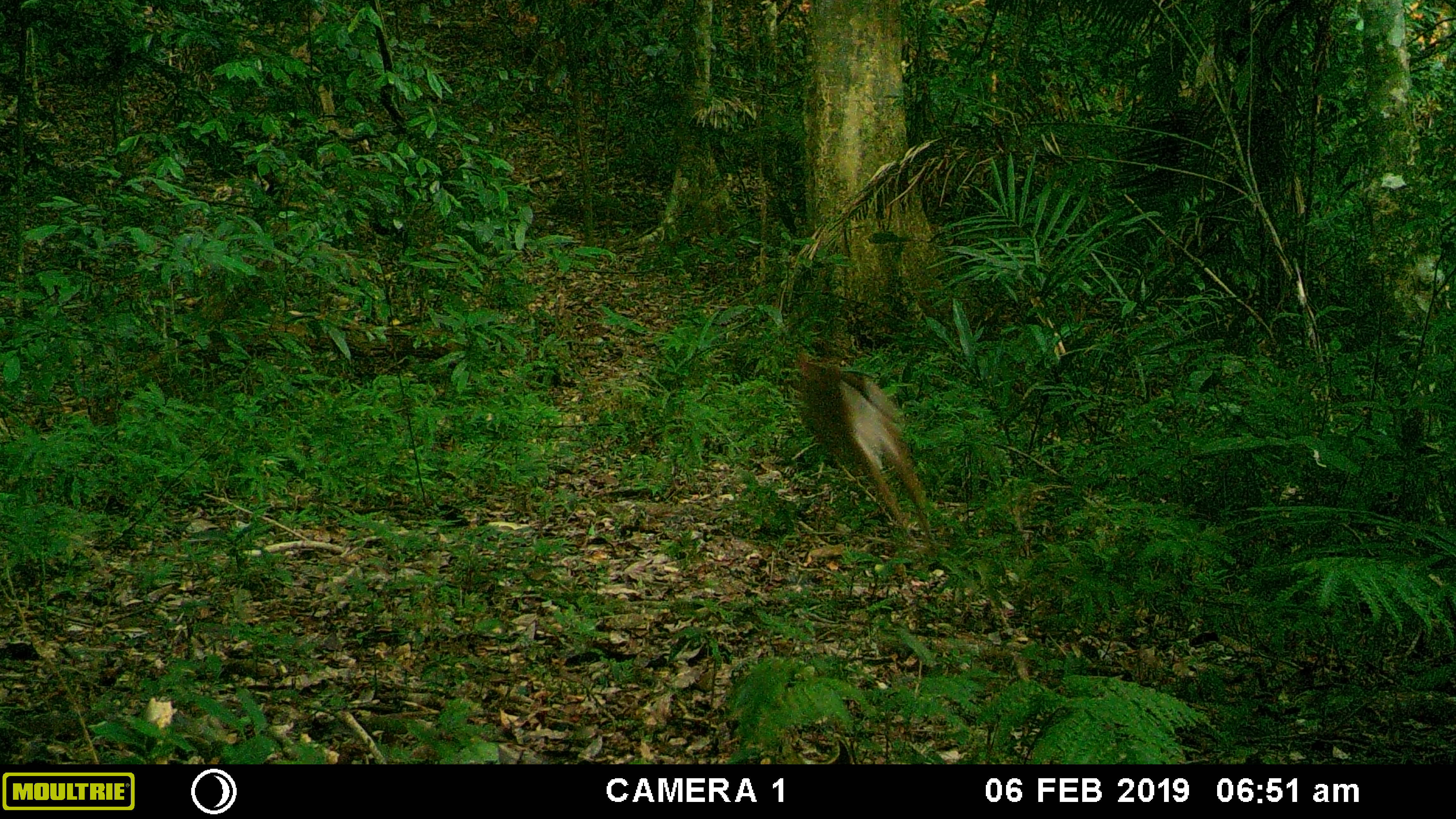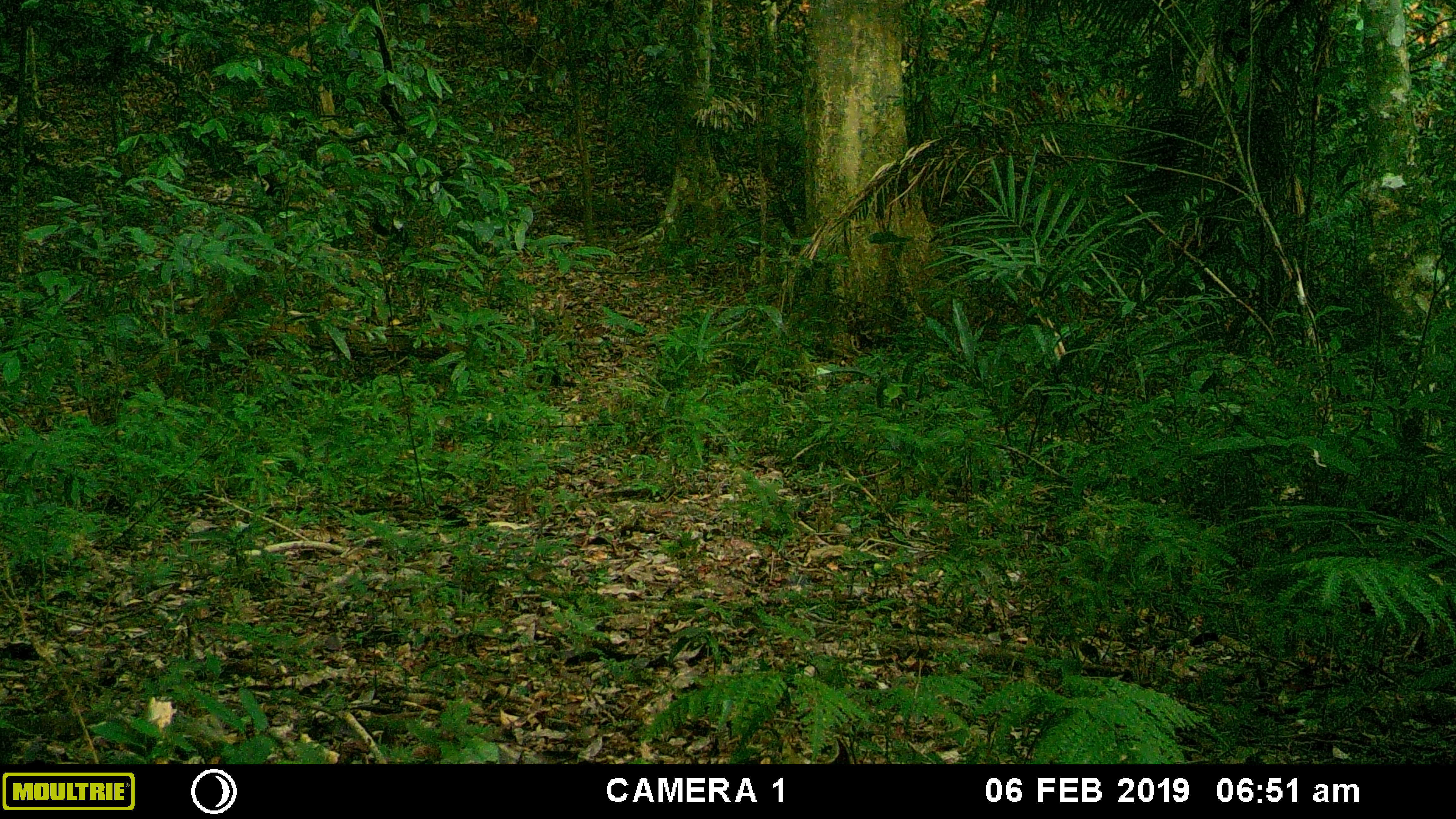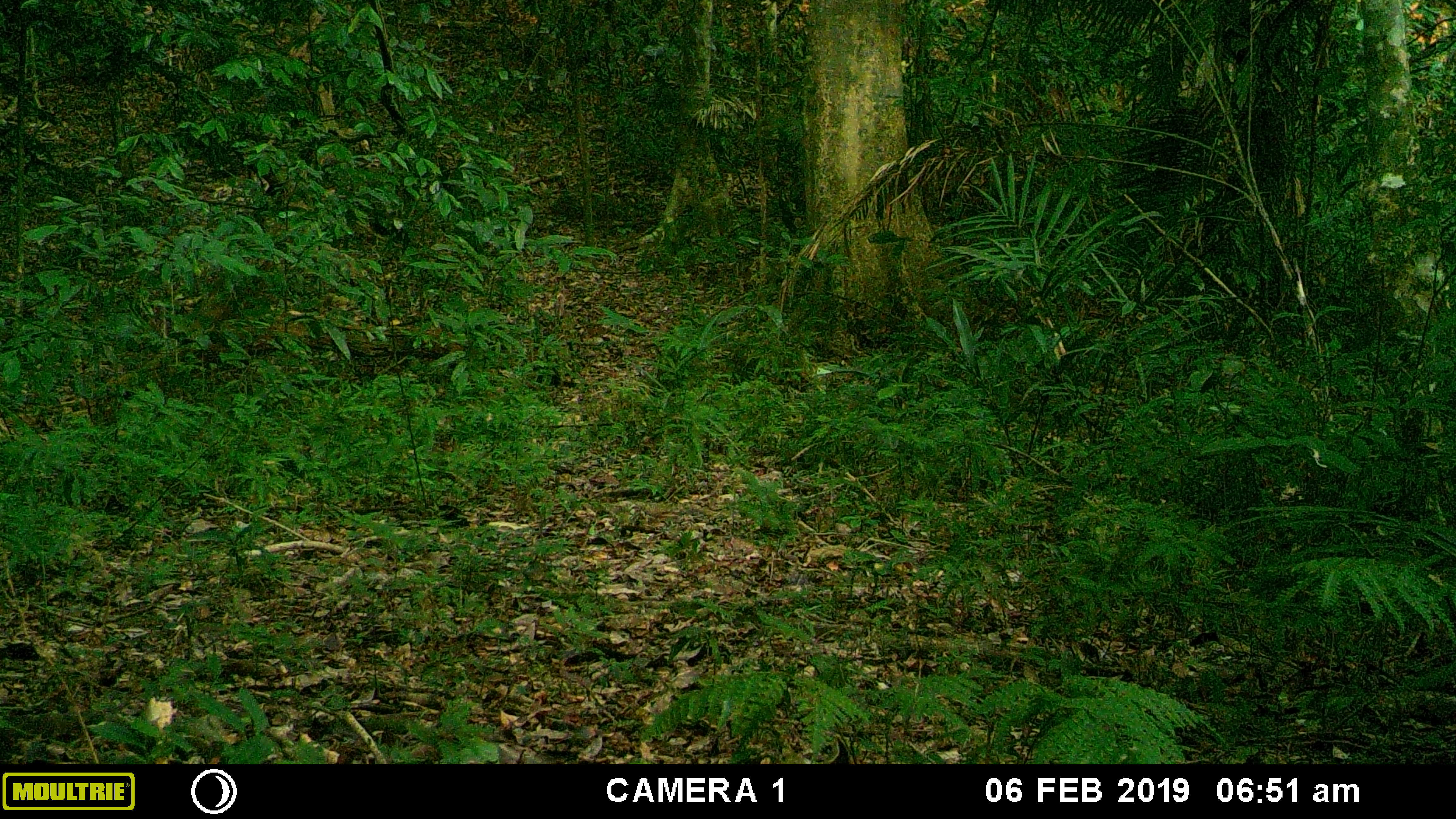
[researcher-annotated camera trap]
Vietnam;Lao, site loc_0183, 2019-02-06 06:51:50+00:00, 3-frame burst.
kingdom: Animalia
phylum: Chordata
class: Mammalia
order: Artiodactyla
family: Cervidae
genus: Muntiacus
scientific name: Muntiacus vuquangensis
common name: large-antlered muntjac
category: large antlered muntjac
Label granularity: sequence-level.